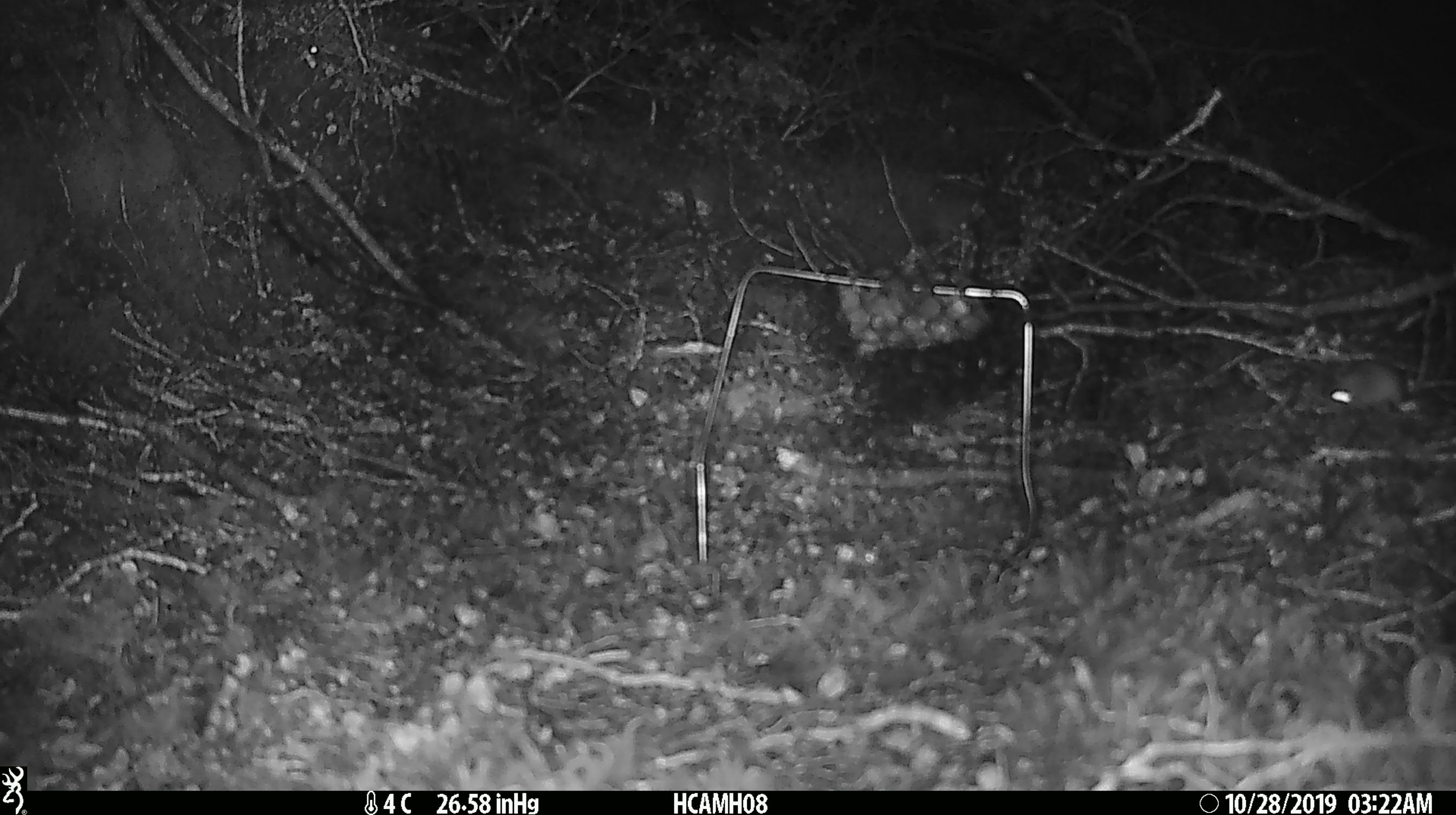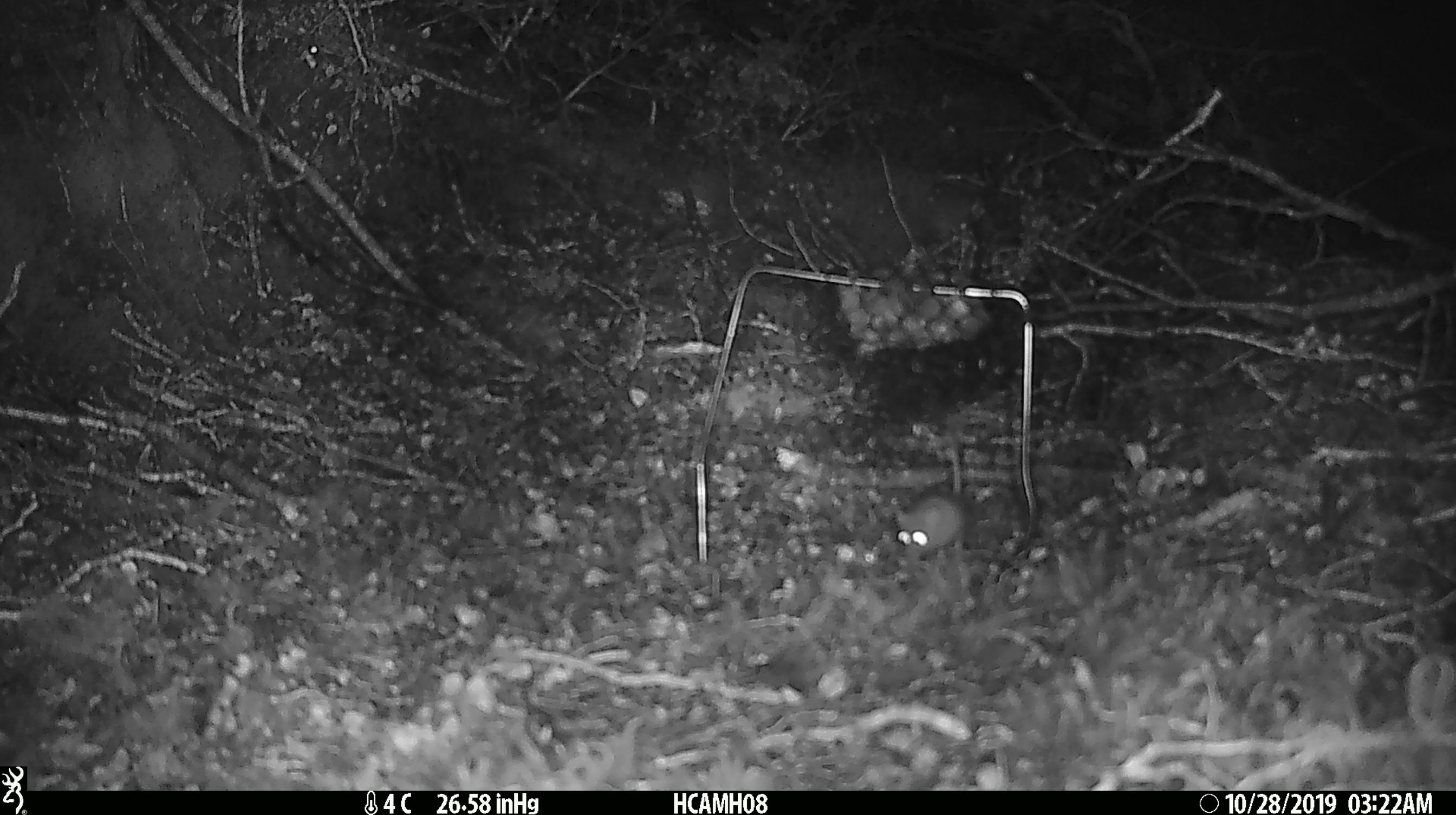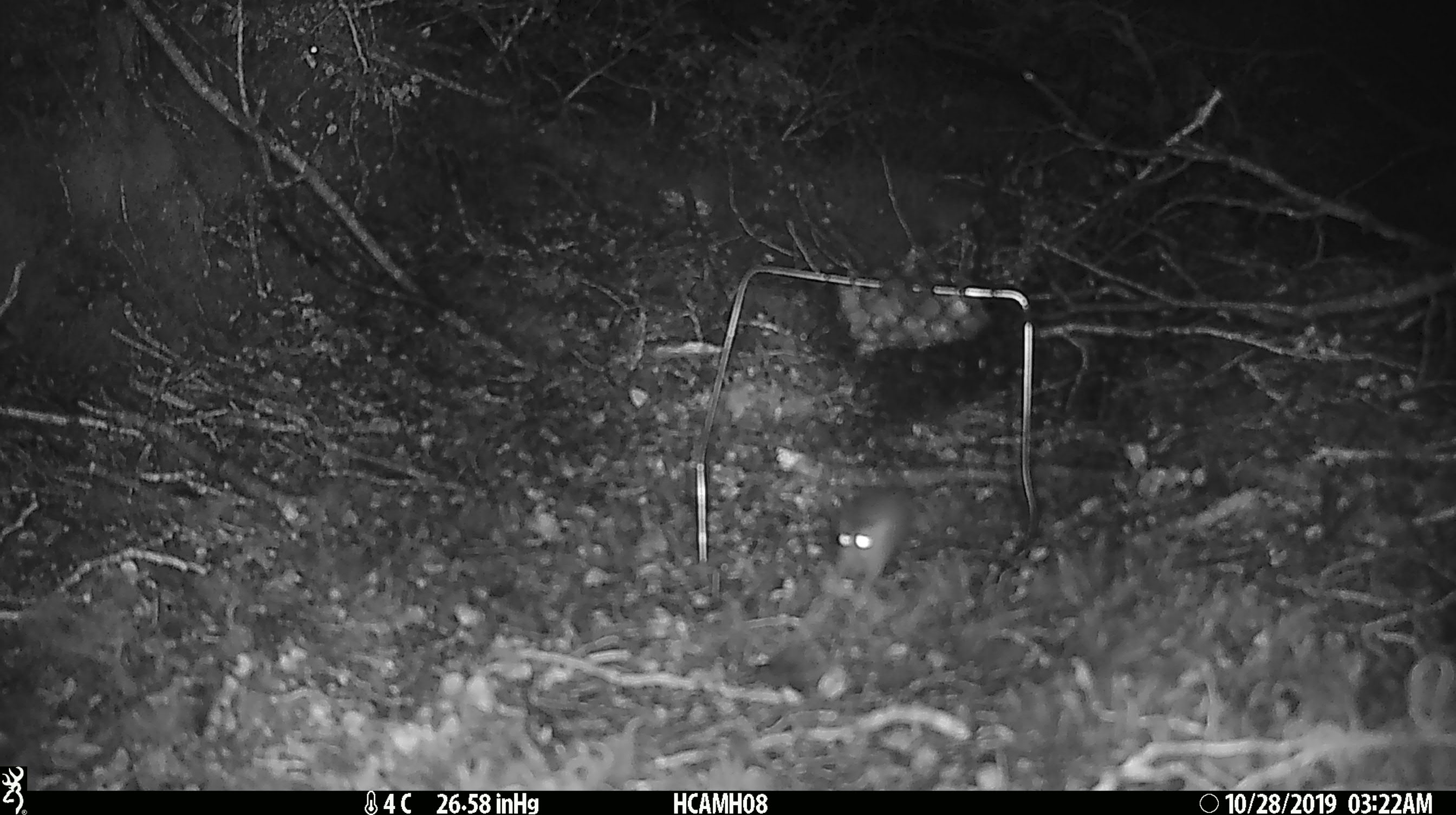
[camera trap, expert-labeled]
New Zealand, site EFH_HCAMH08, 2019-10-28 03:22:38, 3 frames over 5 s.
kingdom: Animalia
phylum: Chordata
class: Mammalia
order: Rodentia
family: Muridae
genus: Mus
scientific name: Mus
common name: mouse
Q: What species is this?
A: Mouse (Mus).